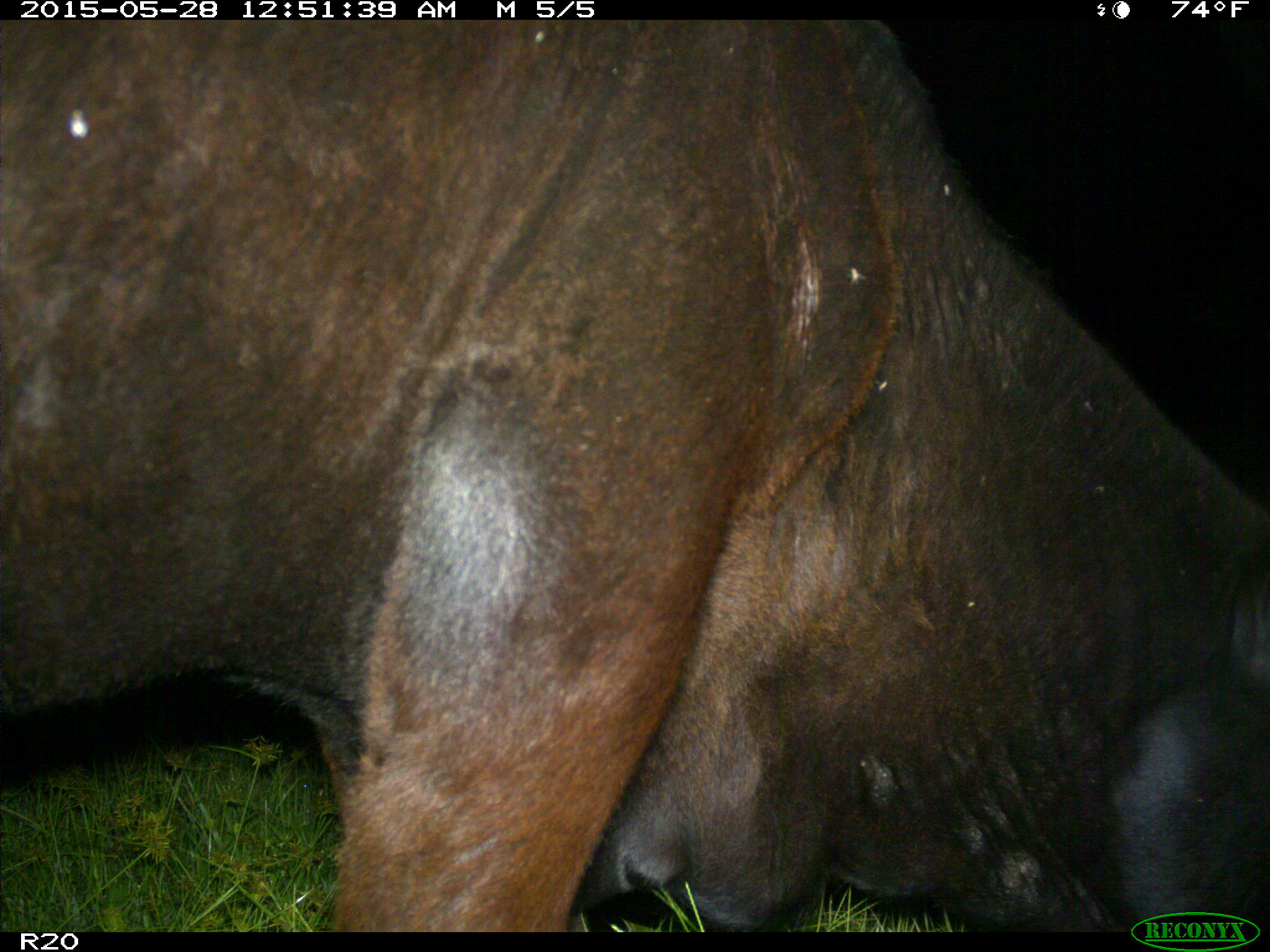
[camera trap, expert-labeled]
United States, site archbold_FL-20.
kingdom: Animalia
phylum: Chordata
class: Mammalia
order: Artiodactyla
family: Bovidae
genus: Bos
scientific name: Bos taurus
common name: domestic cow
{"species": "Bos taurus (domestic cow)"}